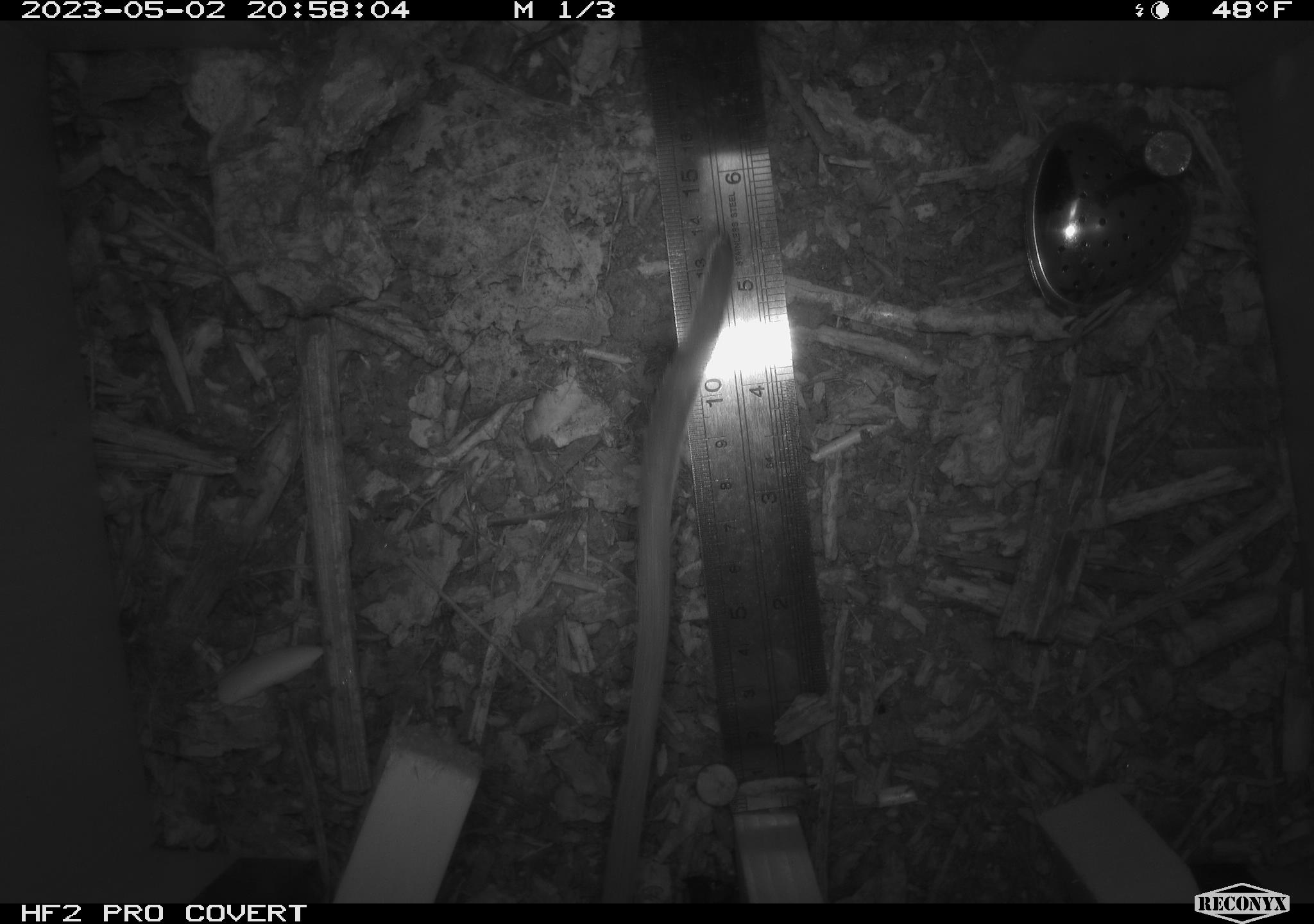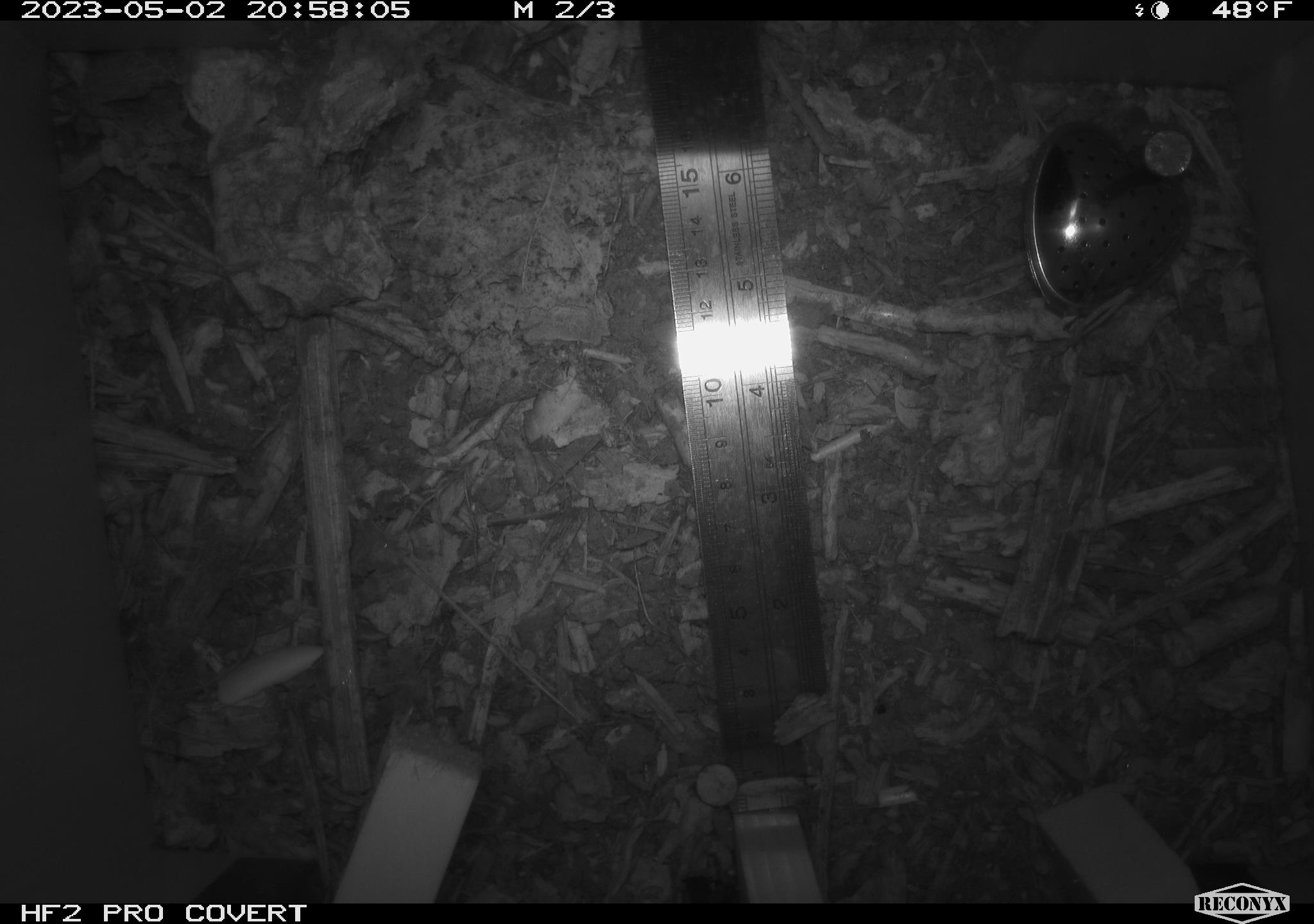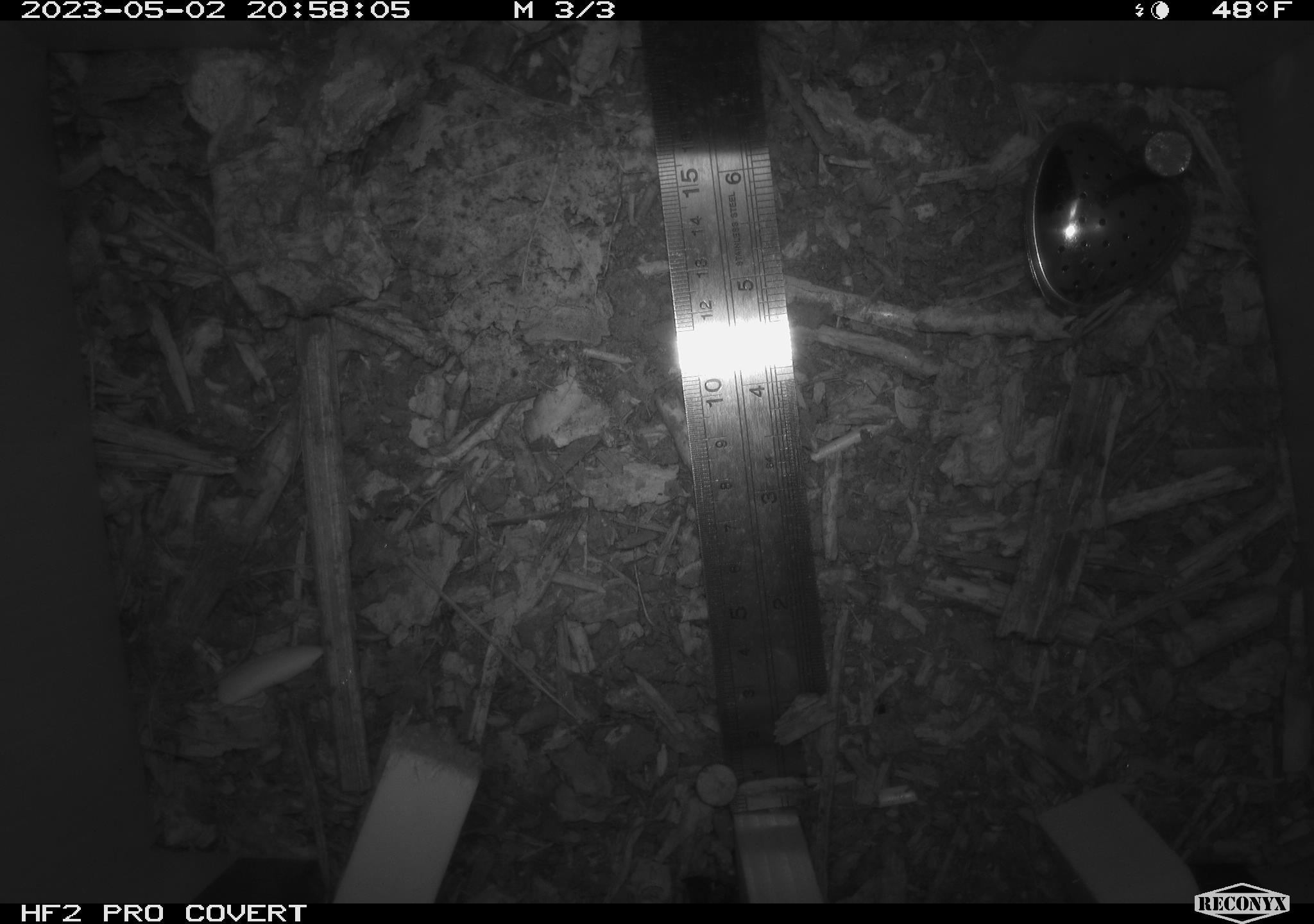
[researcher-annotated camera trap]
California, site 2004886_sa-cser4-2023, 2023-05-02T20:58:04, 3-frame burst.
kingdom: Animalia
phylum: Chordata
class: Mammalia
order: Rodentia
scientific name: Rodentia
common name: woodrat or rat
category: woodrat or rat species